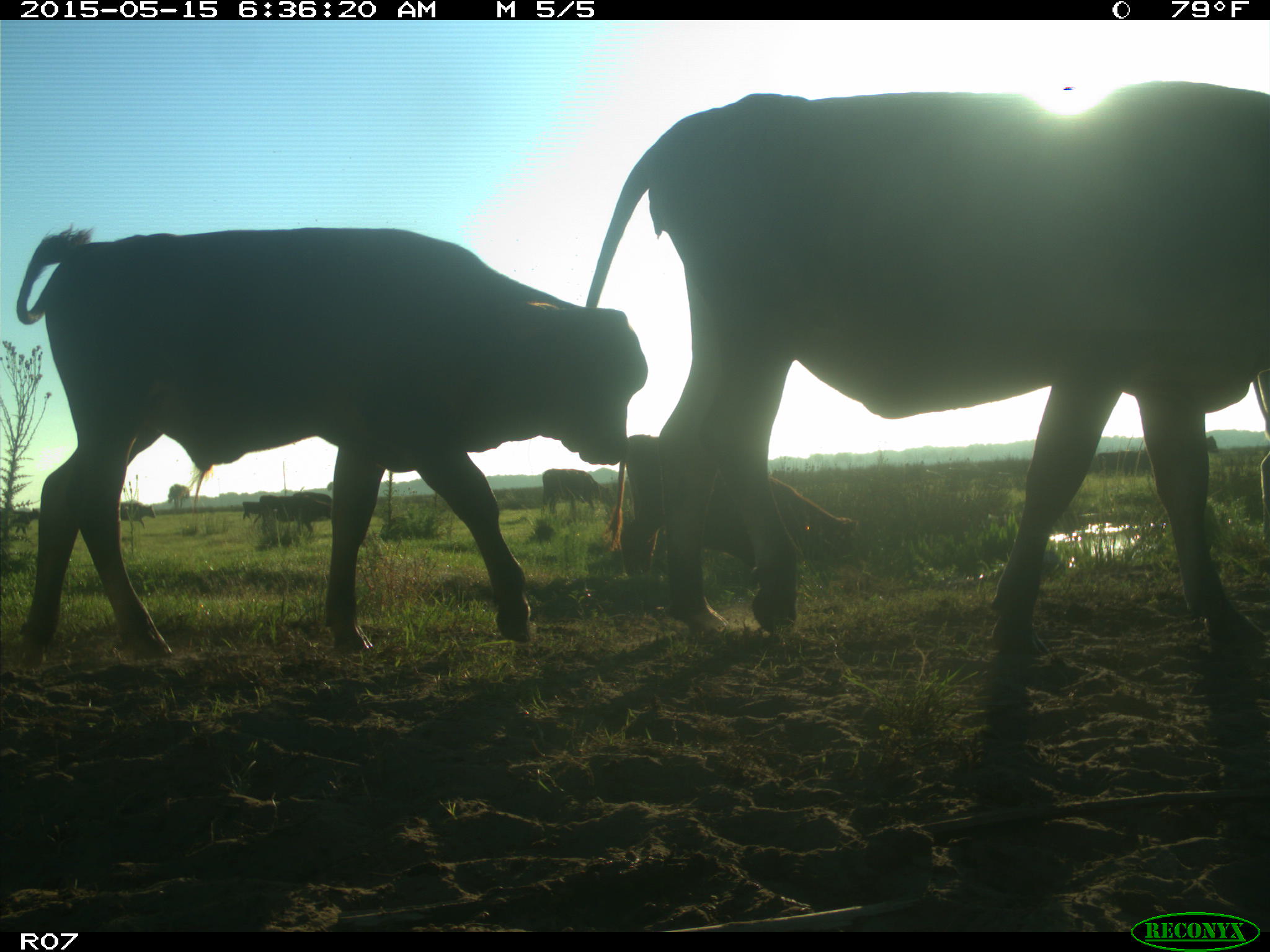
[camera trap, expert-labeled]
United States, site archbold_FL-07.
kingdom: Animalia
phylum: Chordata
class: Mammalia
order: Artiodactyla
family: Bovidae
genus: Bos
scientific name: Bos taurus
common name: domestic cow